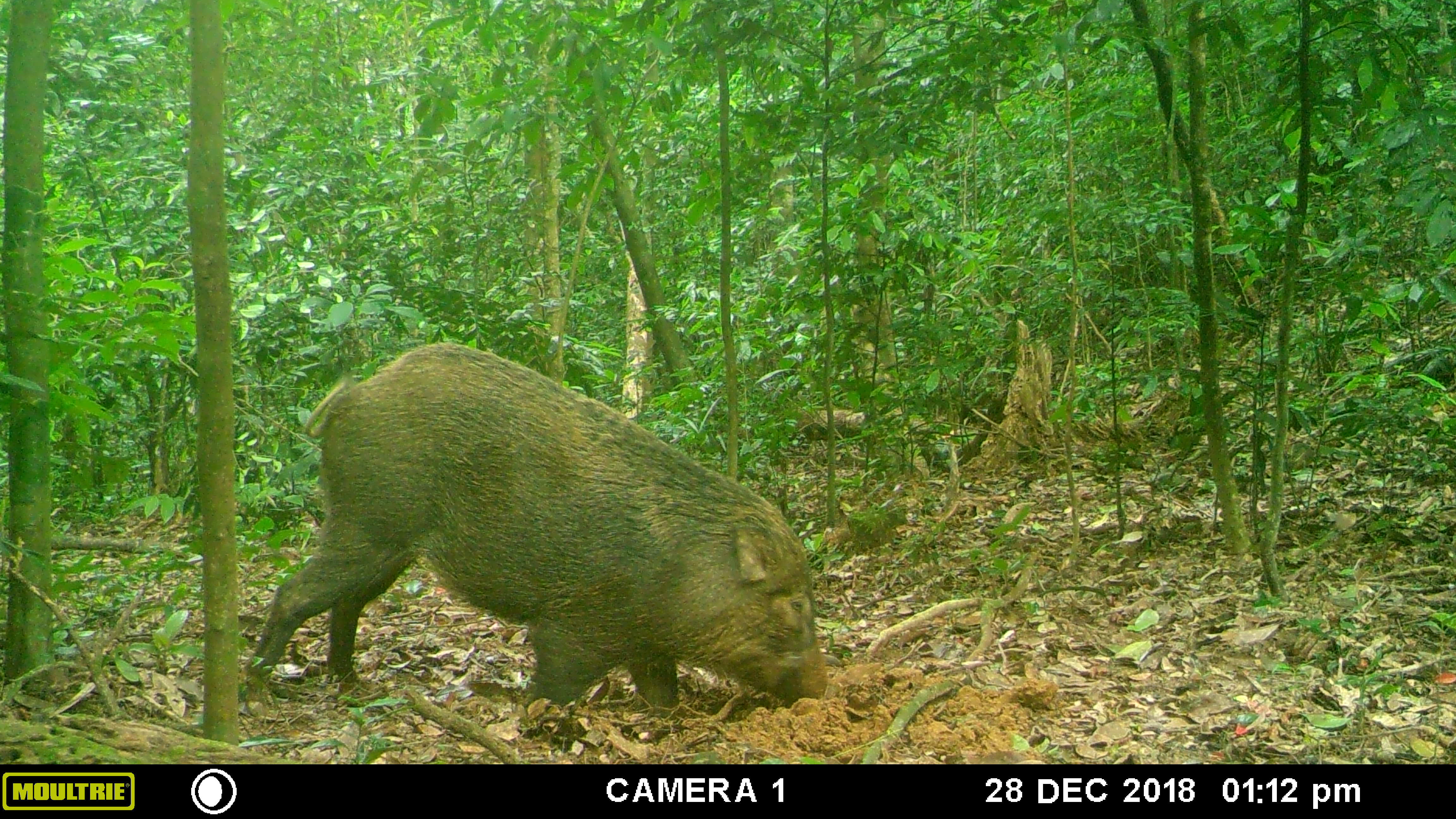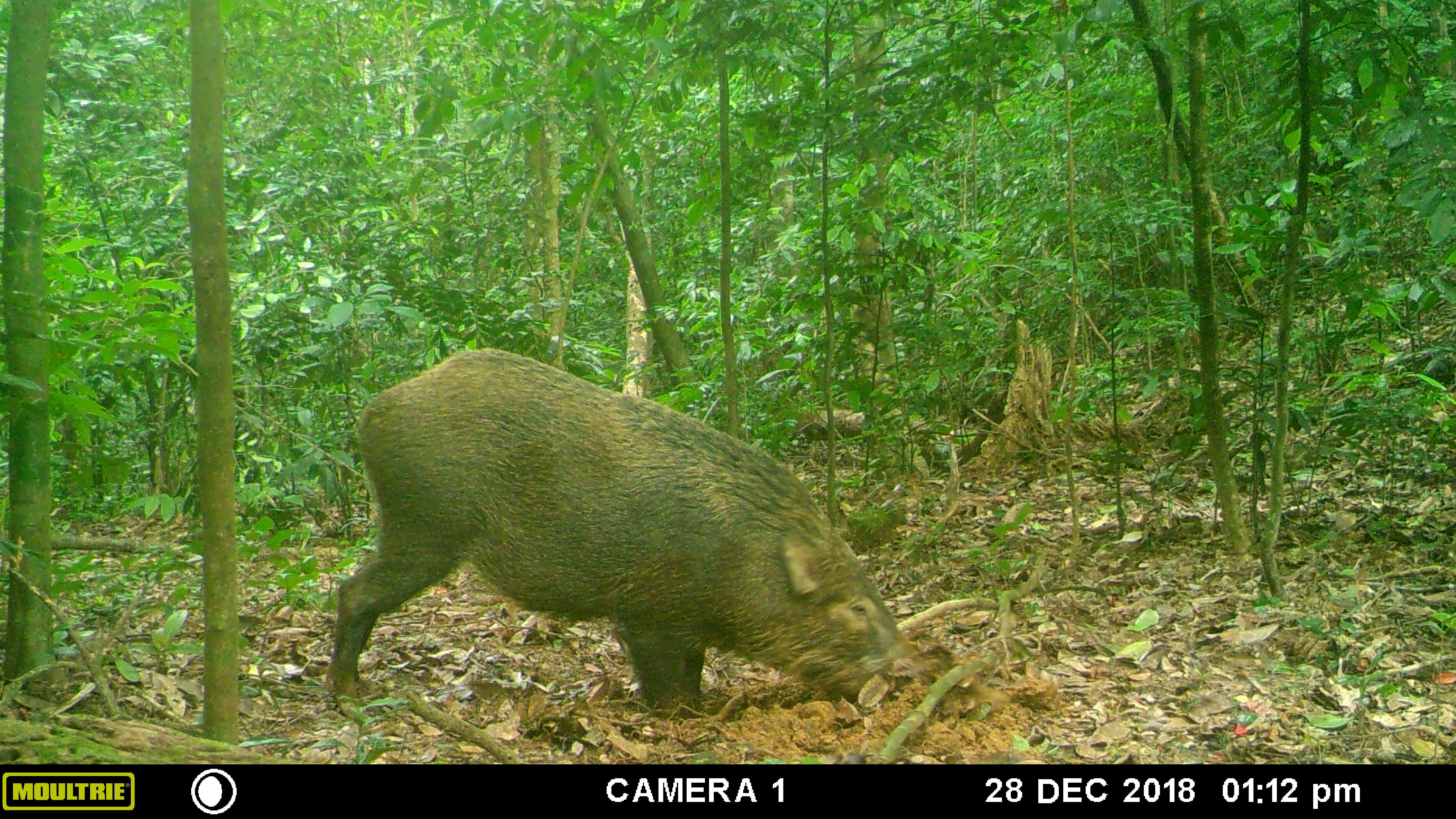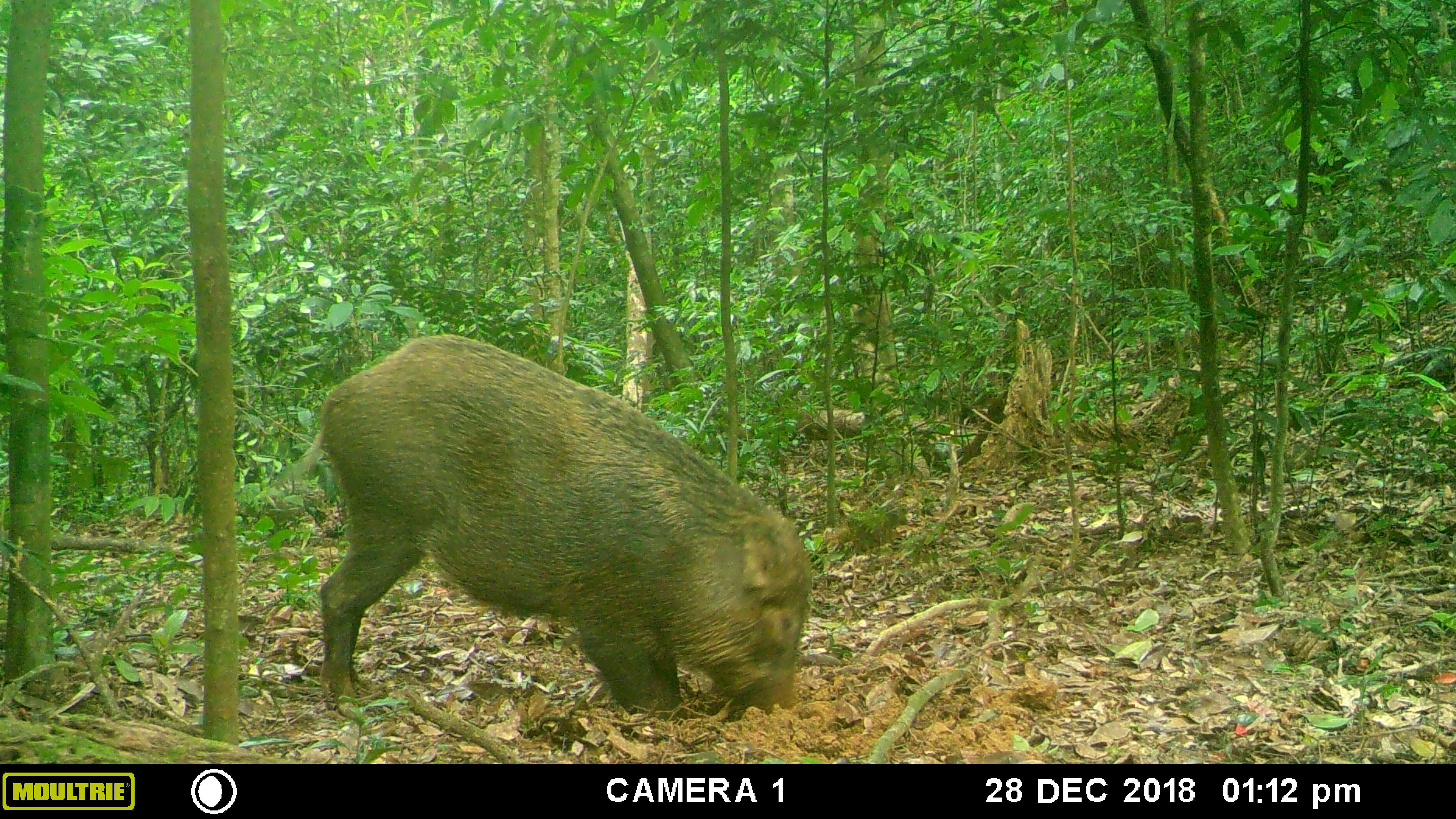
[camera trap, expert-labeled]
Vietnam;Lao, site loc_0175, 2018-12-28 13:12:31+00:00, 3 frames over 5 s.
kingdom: Animalia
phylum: Chordata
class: Mammalia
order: Artiodactyla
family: Suidae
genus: Sus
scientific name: Sus scrofa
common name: eurasian wild pig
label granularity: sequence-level